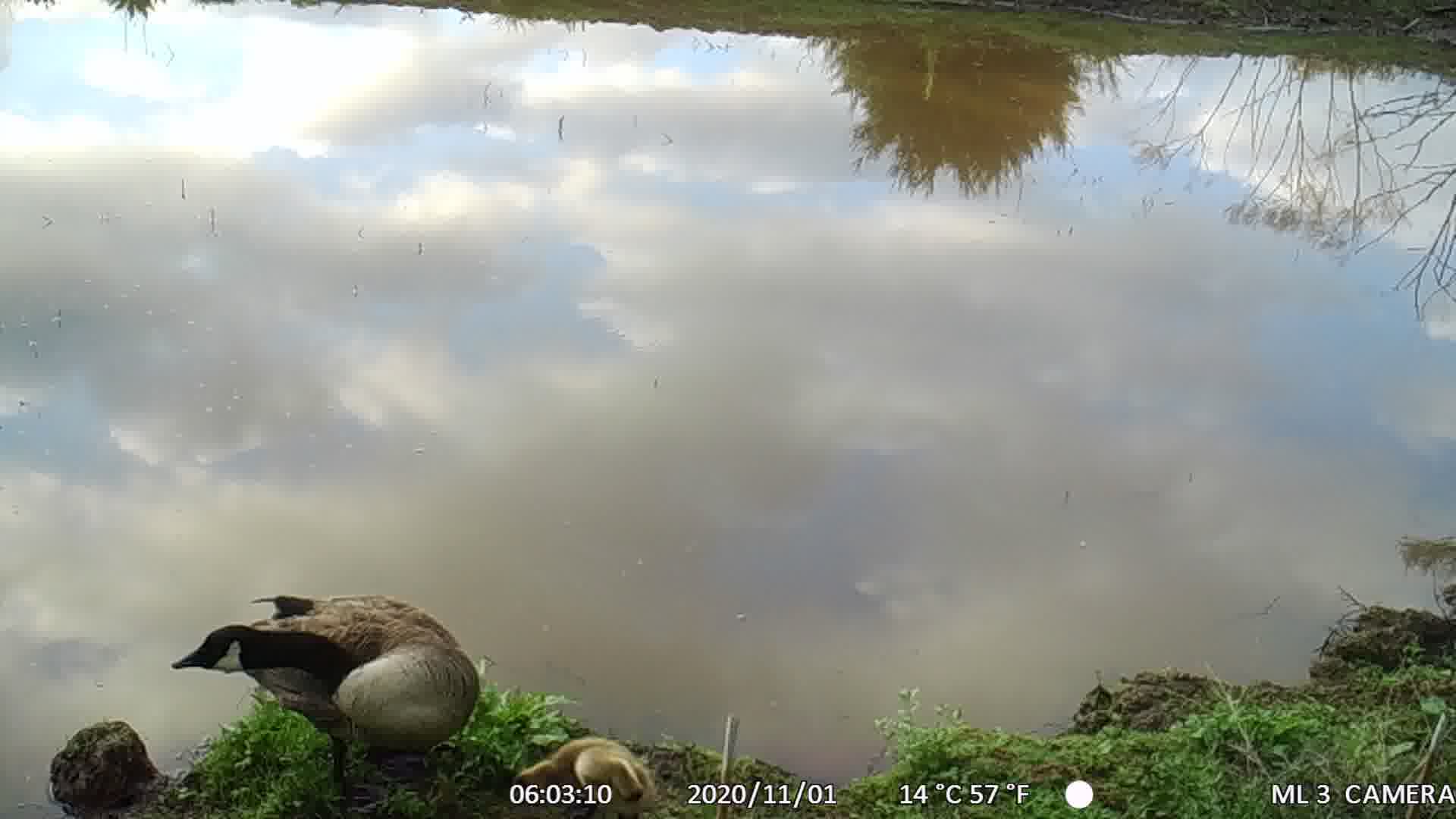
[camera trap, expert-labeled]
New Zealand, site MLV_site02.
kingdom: Animalia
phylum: Chordata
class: Aves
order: Anseriformes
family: Anatidae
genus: Branta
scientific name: Branta canadensis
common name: canada goose